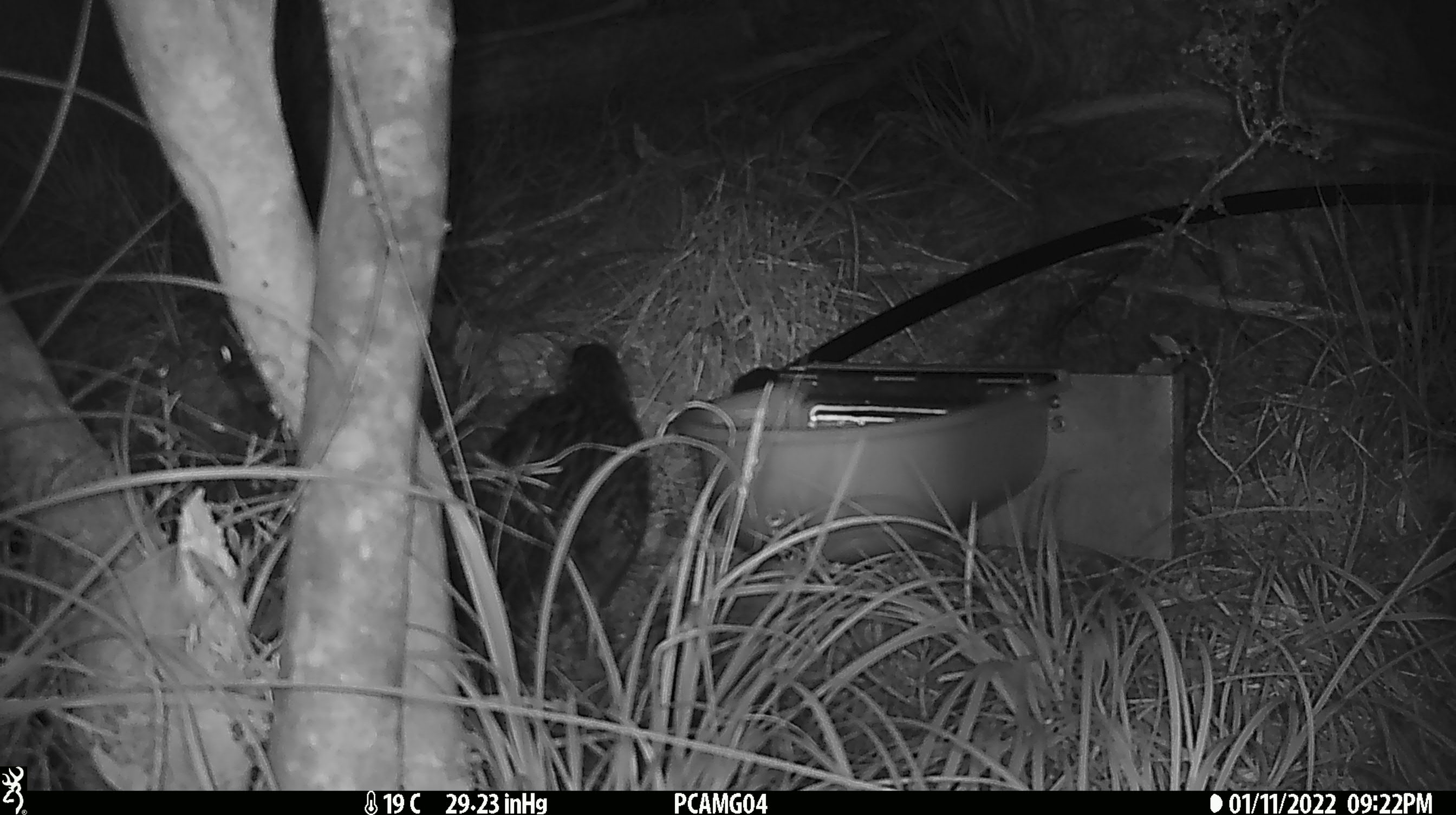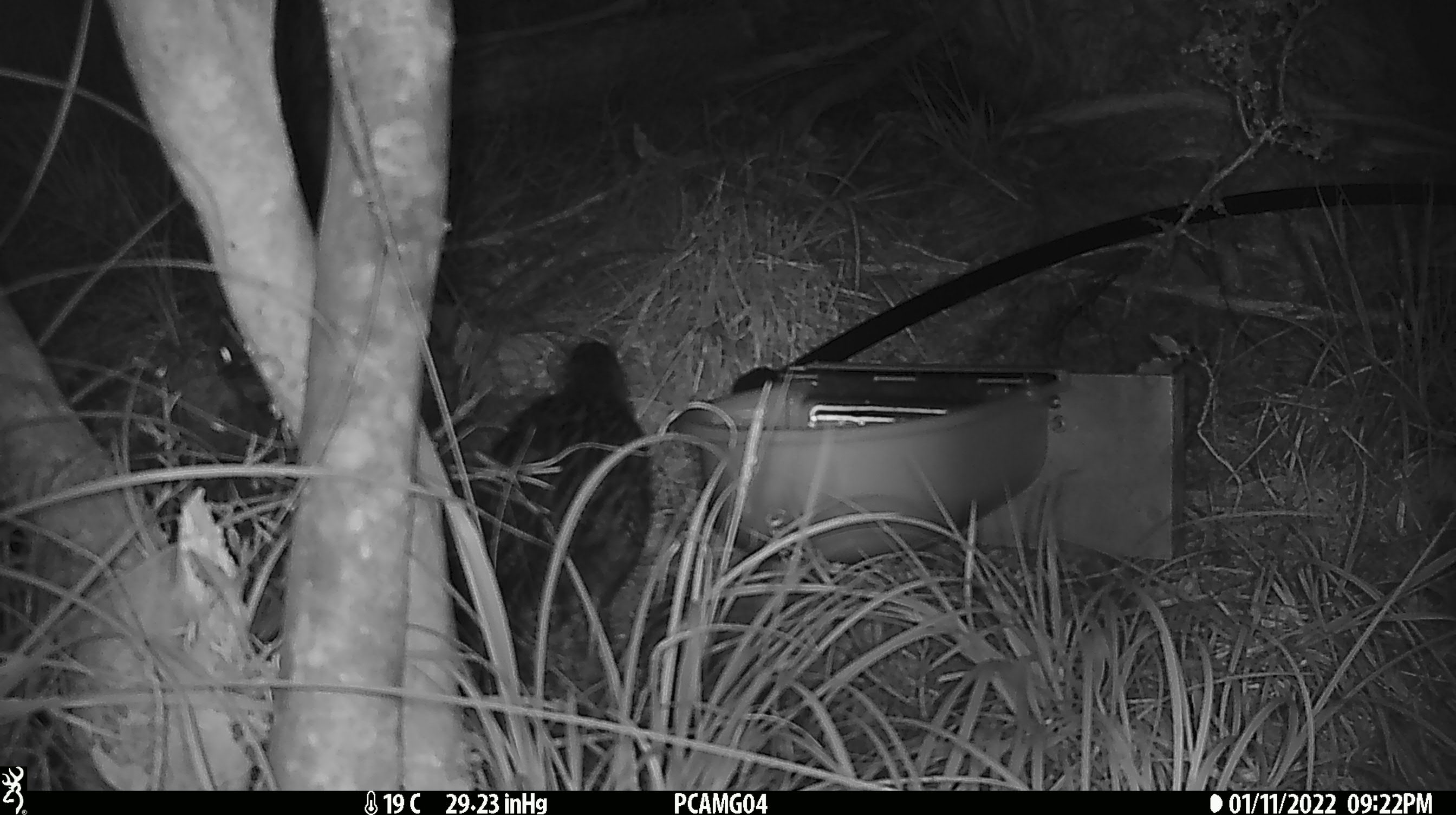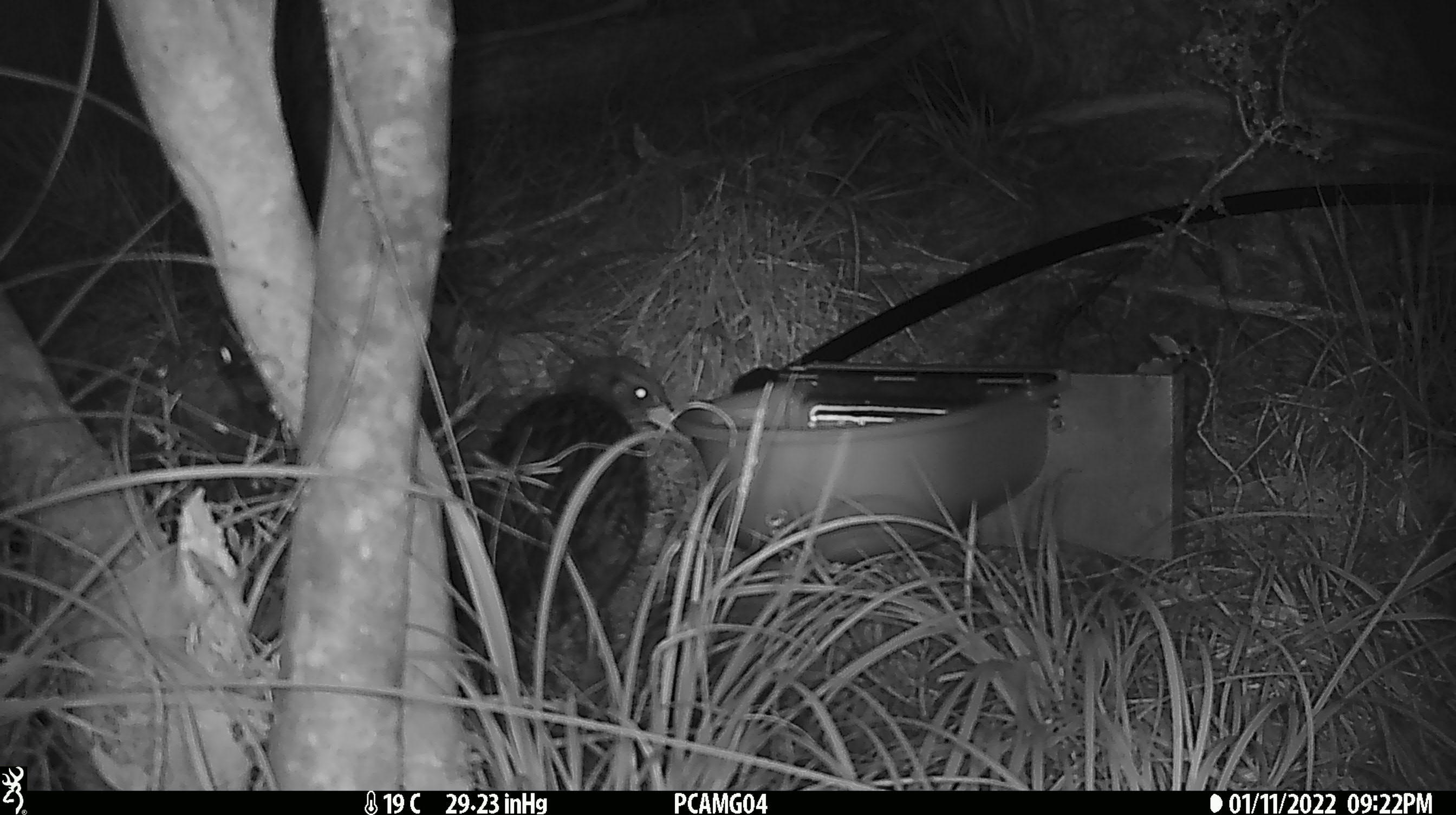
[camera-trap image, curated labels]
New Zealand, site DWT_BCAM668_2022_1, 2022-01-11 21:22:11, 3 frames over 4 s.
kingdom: Animalia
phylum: Chordata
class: Aves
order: Gruiformes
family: Rallidae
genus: Gallirallus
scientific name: Gallirallus australis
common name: weka